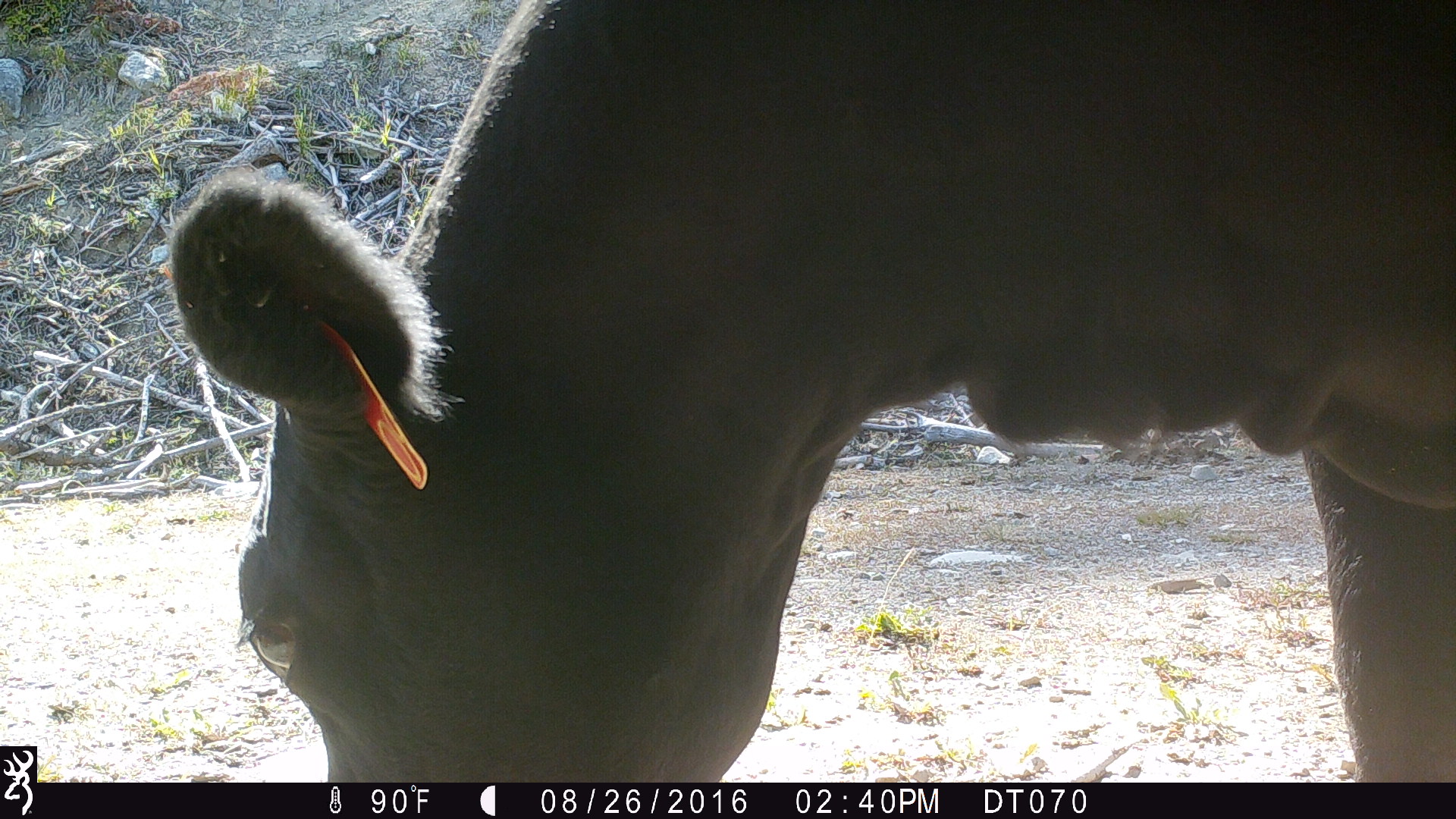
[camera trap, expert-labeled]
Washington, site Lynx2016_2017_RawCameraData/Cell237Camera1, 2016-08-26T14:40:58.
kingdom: Animalia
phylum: Chordata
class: Mammalia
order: Artiodactyla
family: Bovidae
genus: Bos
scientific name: Bos taurus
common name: domestic cattle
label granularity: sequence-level